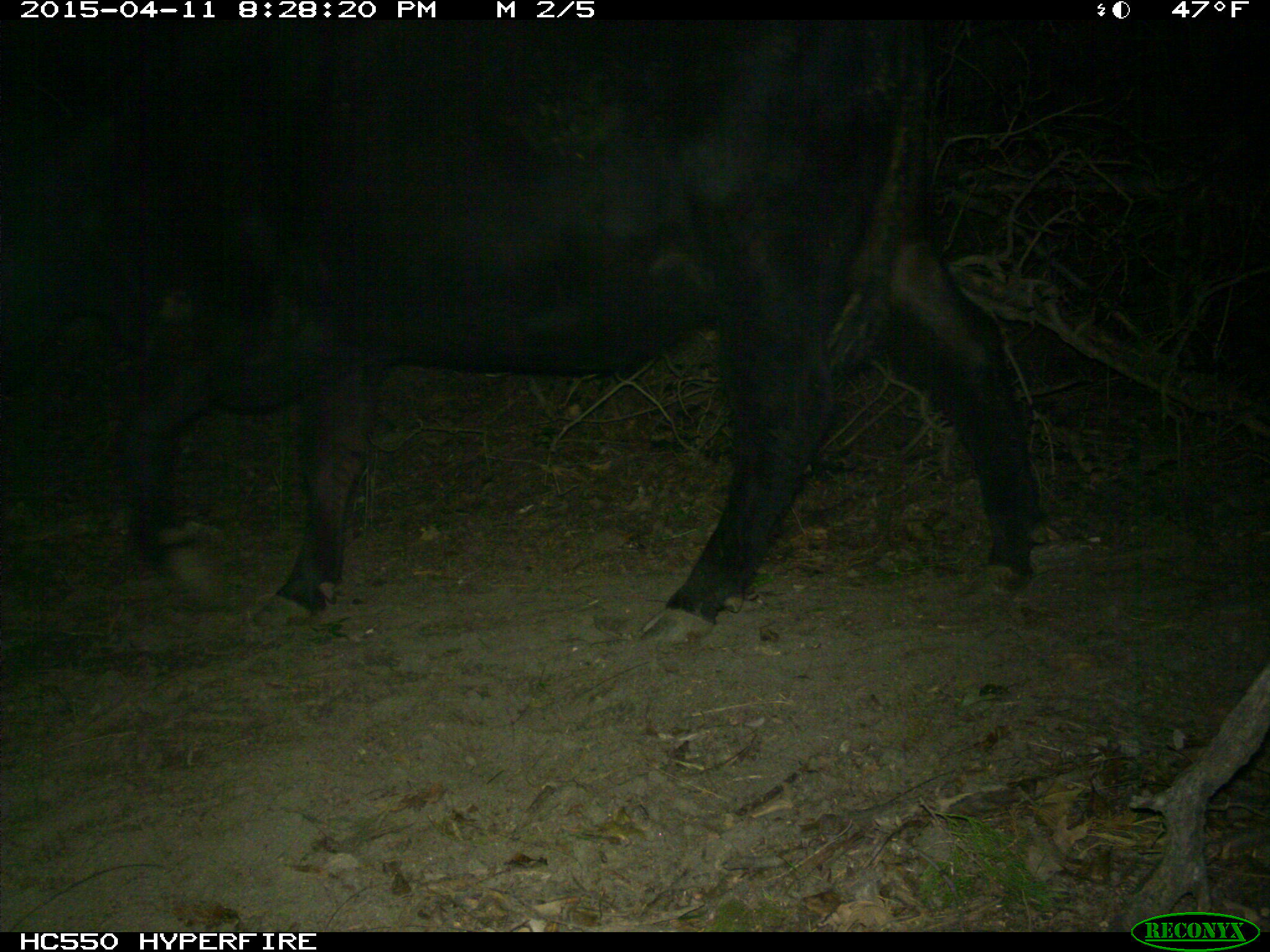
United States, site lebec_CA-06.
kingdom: Animalia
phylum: Chordata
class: Mammalia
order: Artiodactyla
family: Bovidae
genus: Bos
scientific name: Bos taurus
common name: domestic cow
Bos taurus (domestic cow).